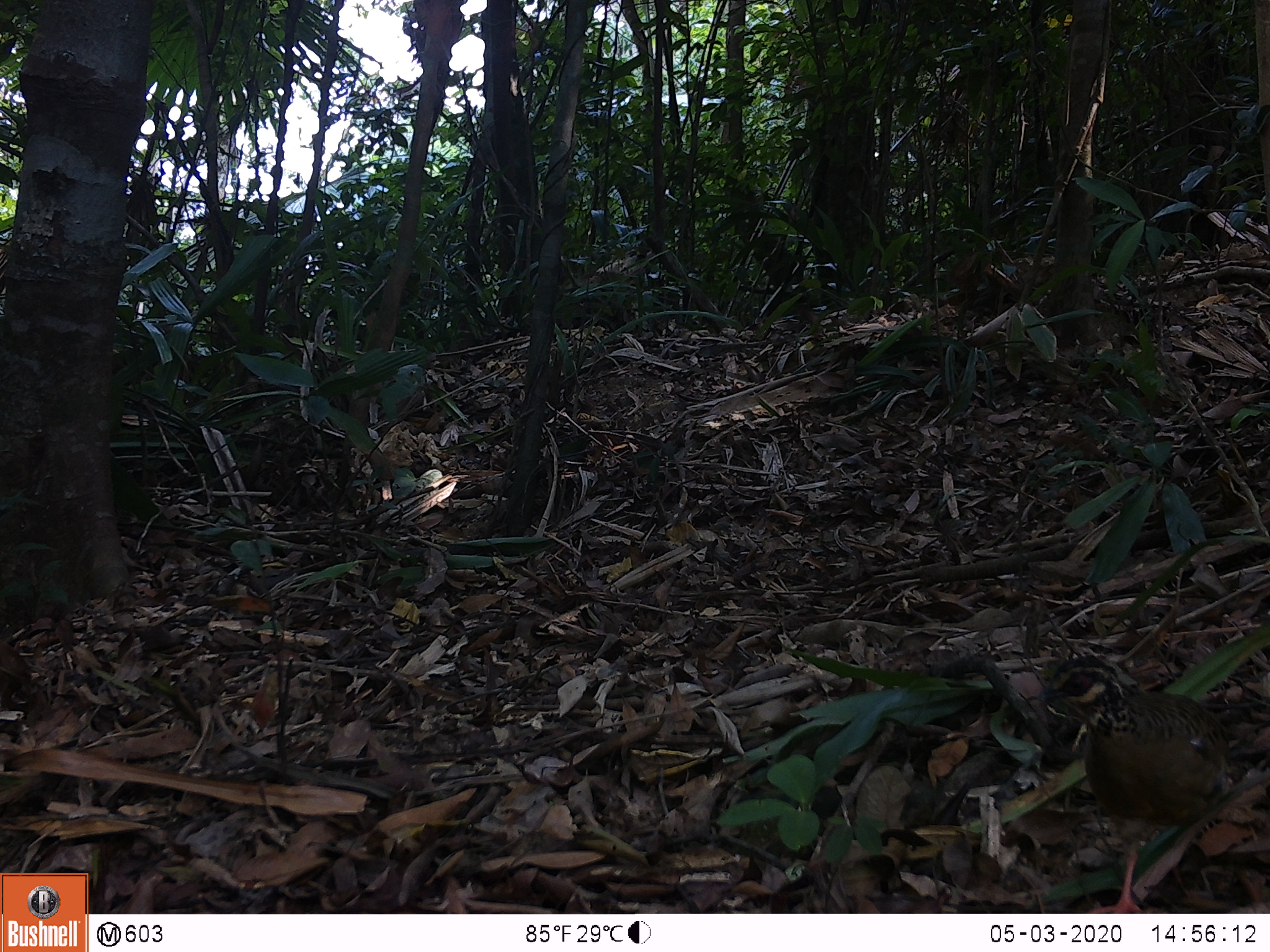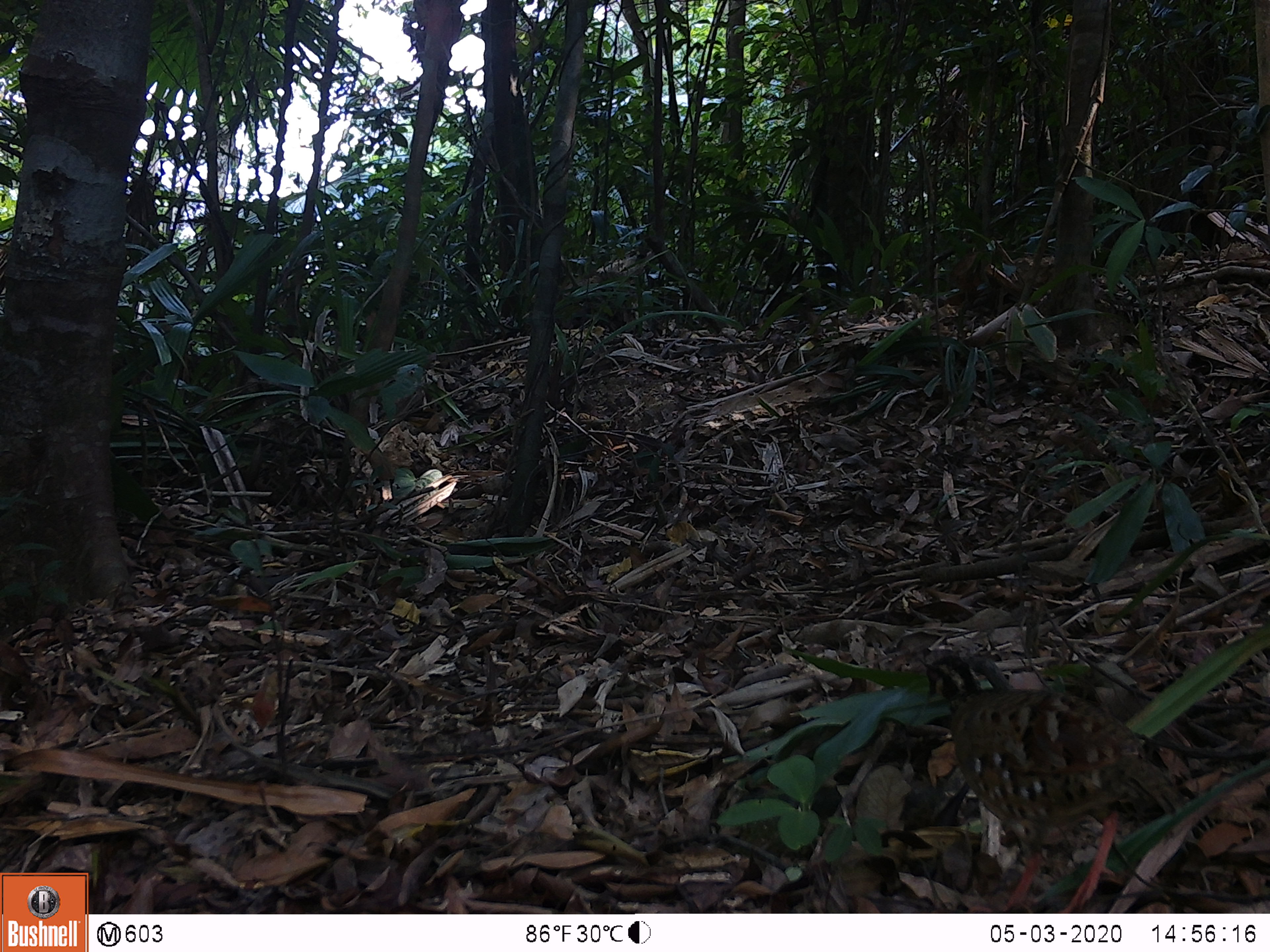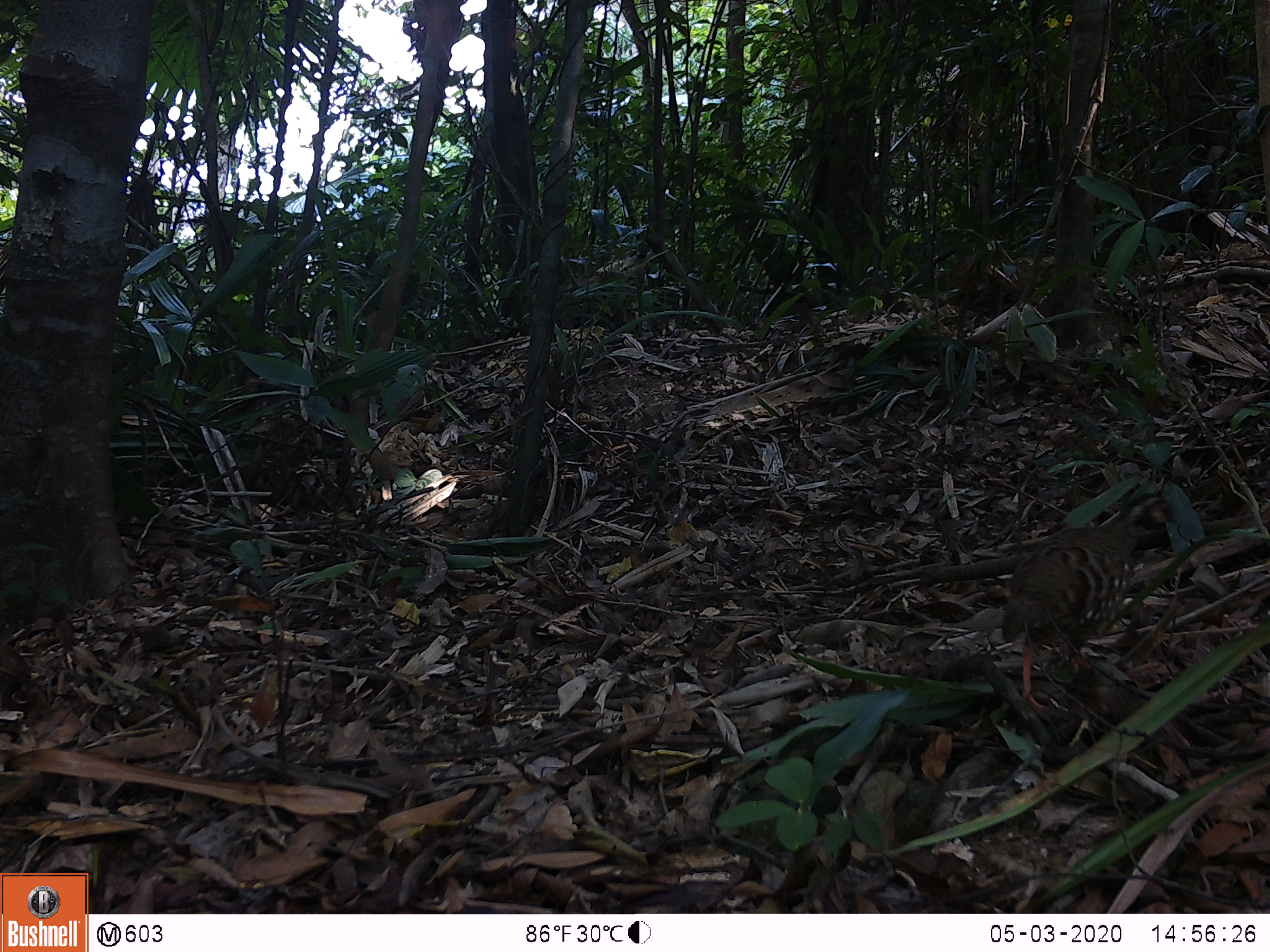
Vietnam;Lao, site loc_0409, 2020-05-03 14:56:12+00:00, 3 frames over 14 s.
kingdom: Animalia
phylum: Chordata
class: Aves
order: Galliformes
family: Phasianidae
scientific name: Phasianidae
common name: partridge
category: unidentified partridge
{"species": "unidentified partridge (partridge) (Phasianidae)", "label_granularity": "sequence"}